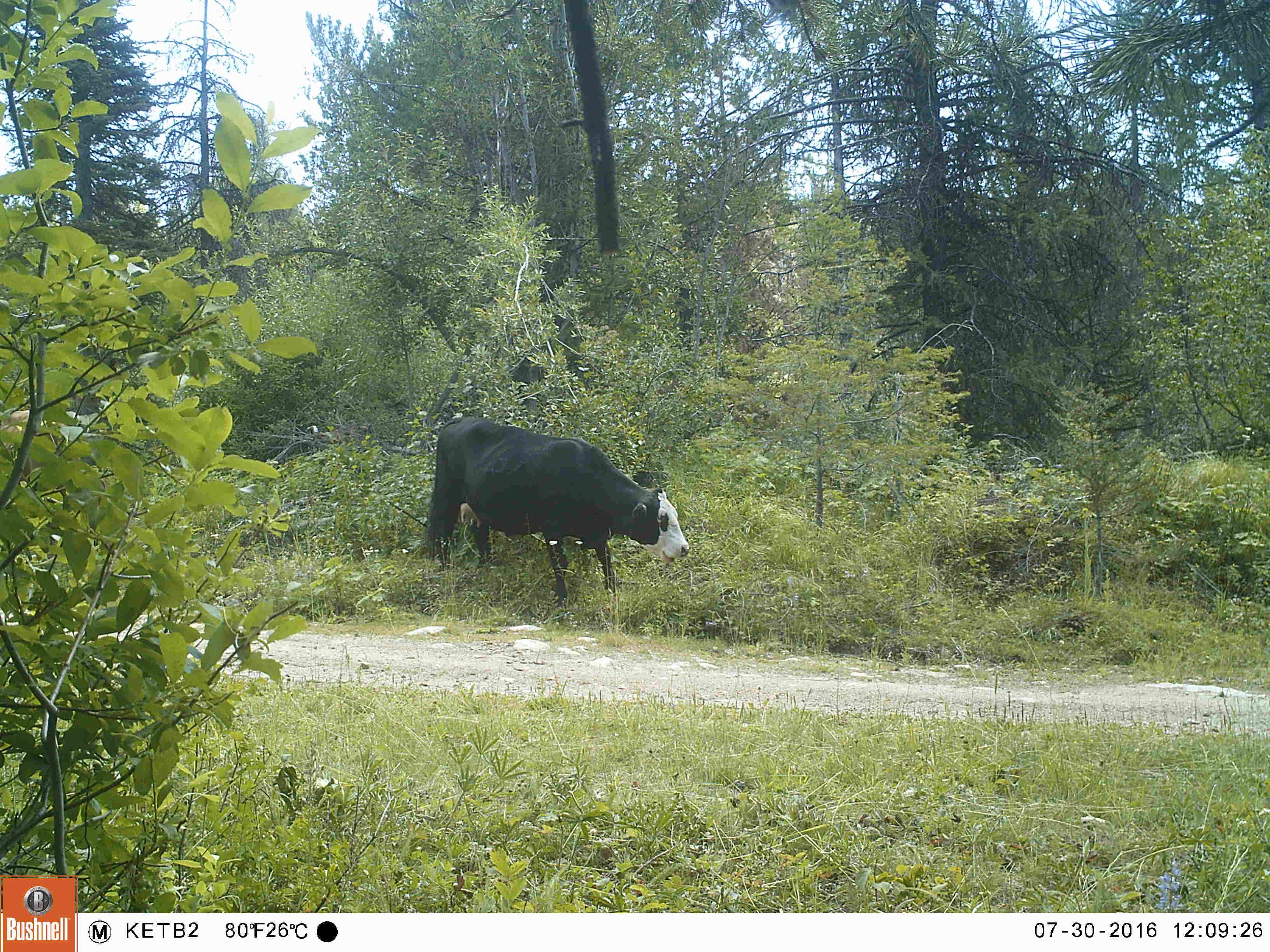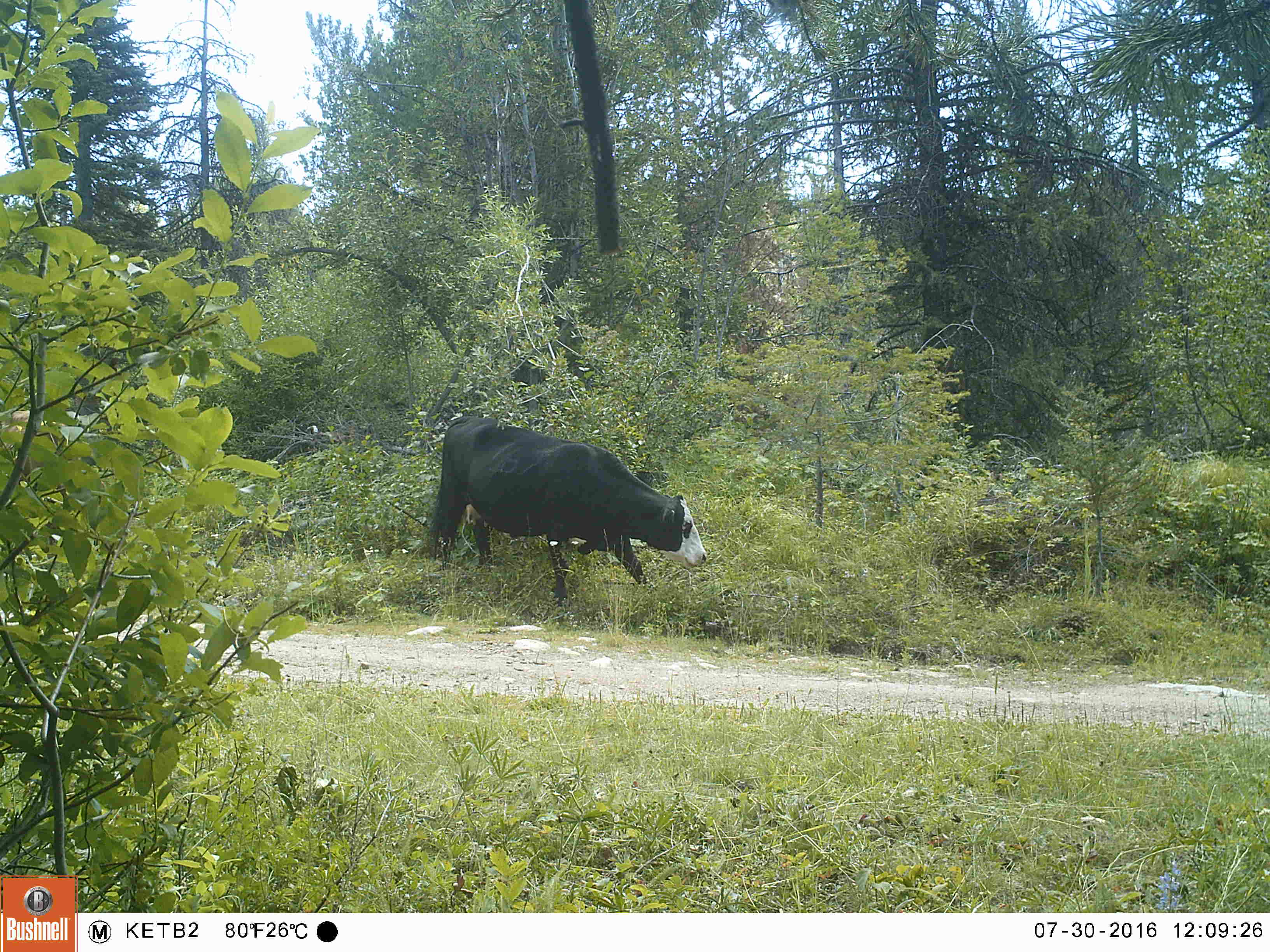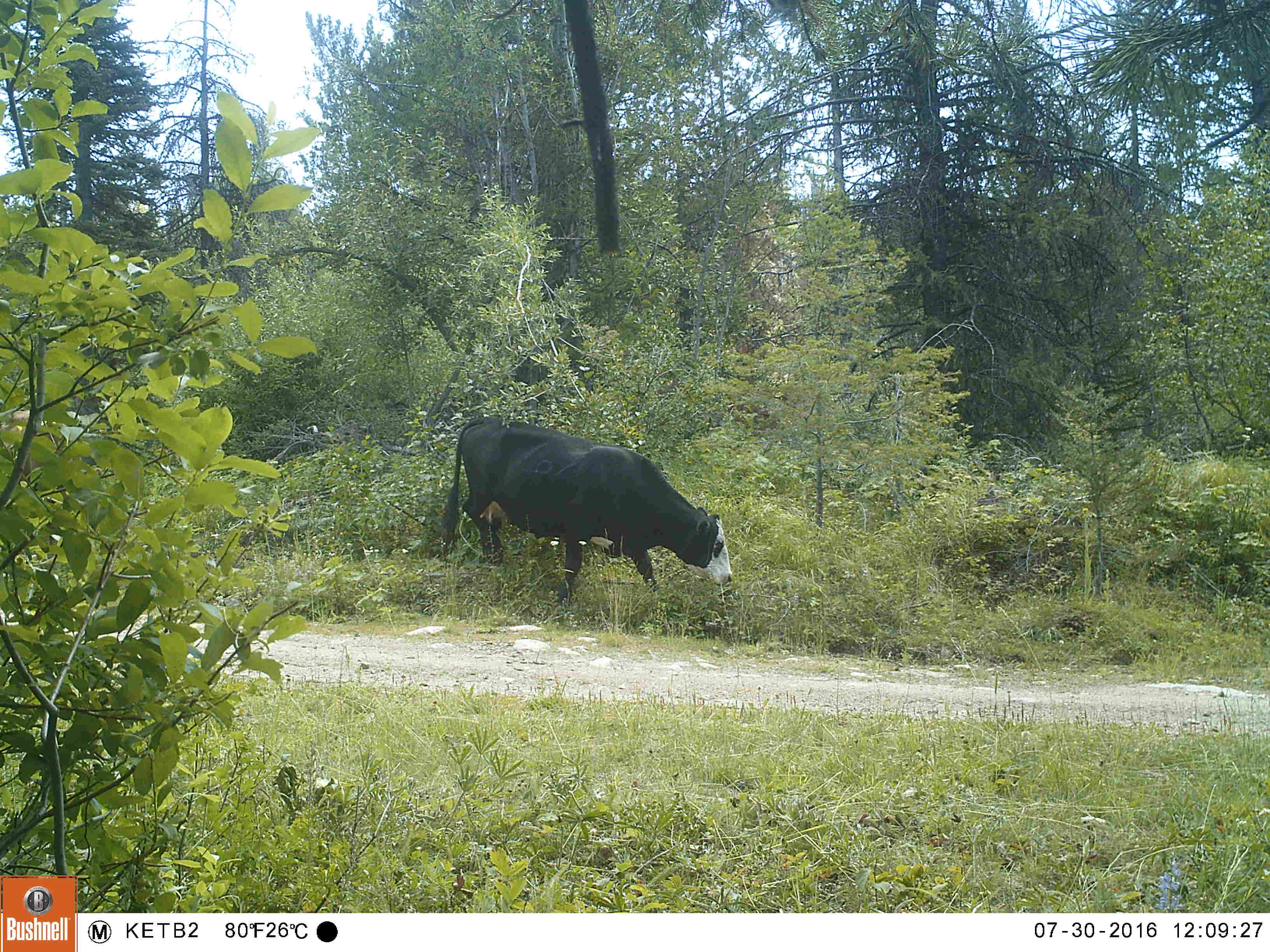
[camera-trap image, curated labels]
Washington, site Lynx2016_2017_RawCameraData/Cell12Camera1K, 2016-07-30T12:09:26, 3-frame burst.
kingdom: Animalia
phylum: Chordata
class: Mammalia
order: Artiodactyla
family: Bovidae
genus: Bos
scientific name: Bos taurus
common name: domestic cattle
Domestic cattle (Bos taurus). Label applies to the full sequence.